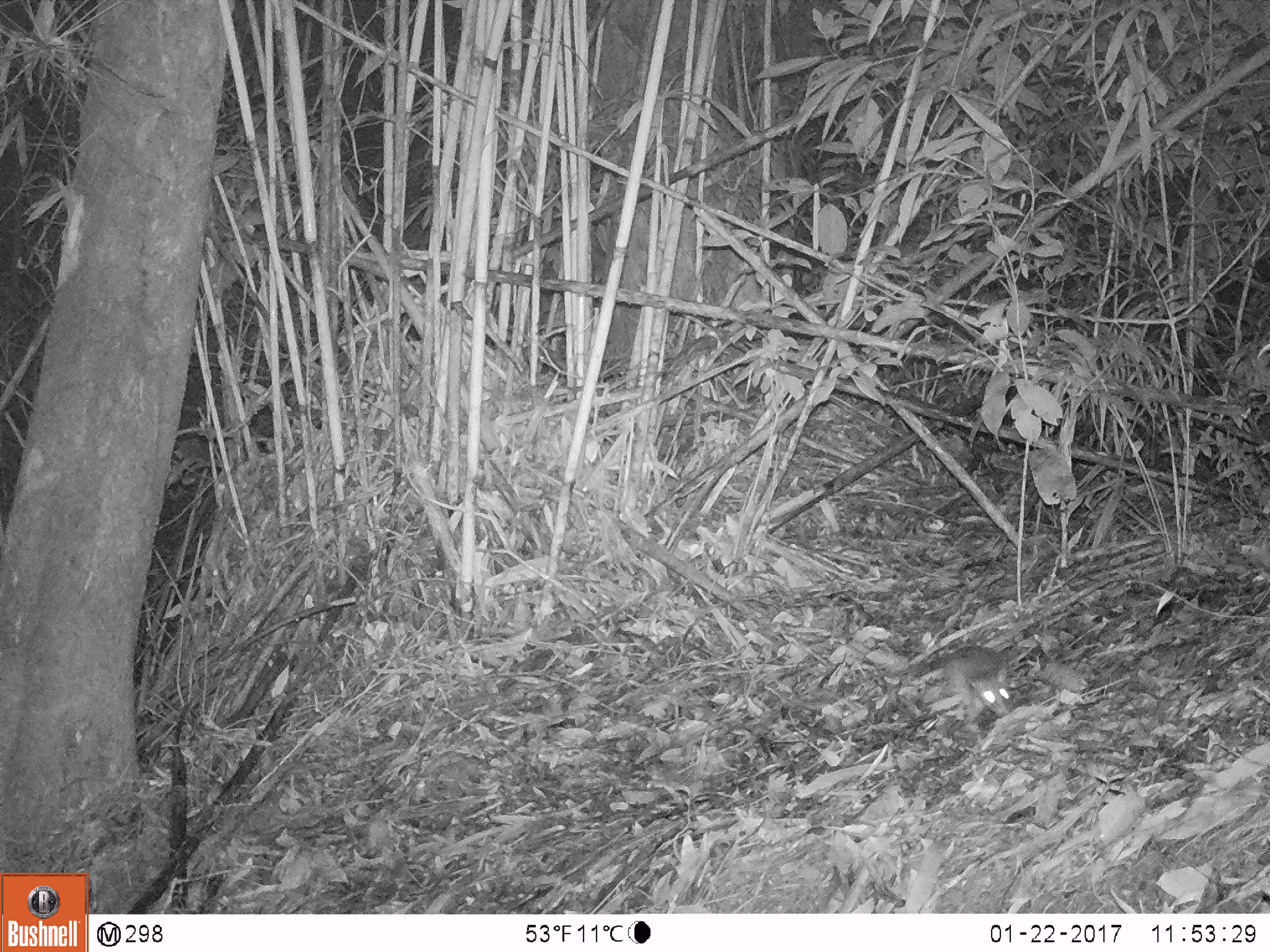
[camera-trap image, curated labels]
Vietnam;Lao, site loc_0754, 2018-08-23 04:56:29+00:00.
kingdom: Animalia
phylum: Chordata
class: Mammalia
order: Rodentia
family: Muridae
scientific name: Muridae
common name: old-world mice and rats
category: unidentified murid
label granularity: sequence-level